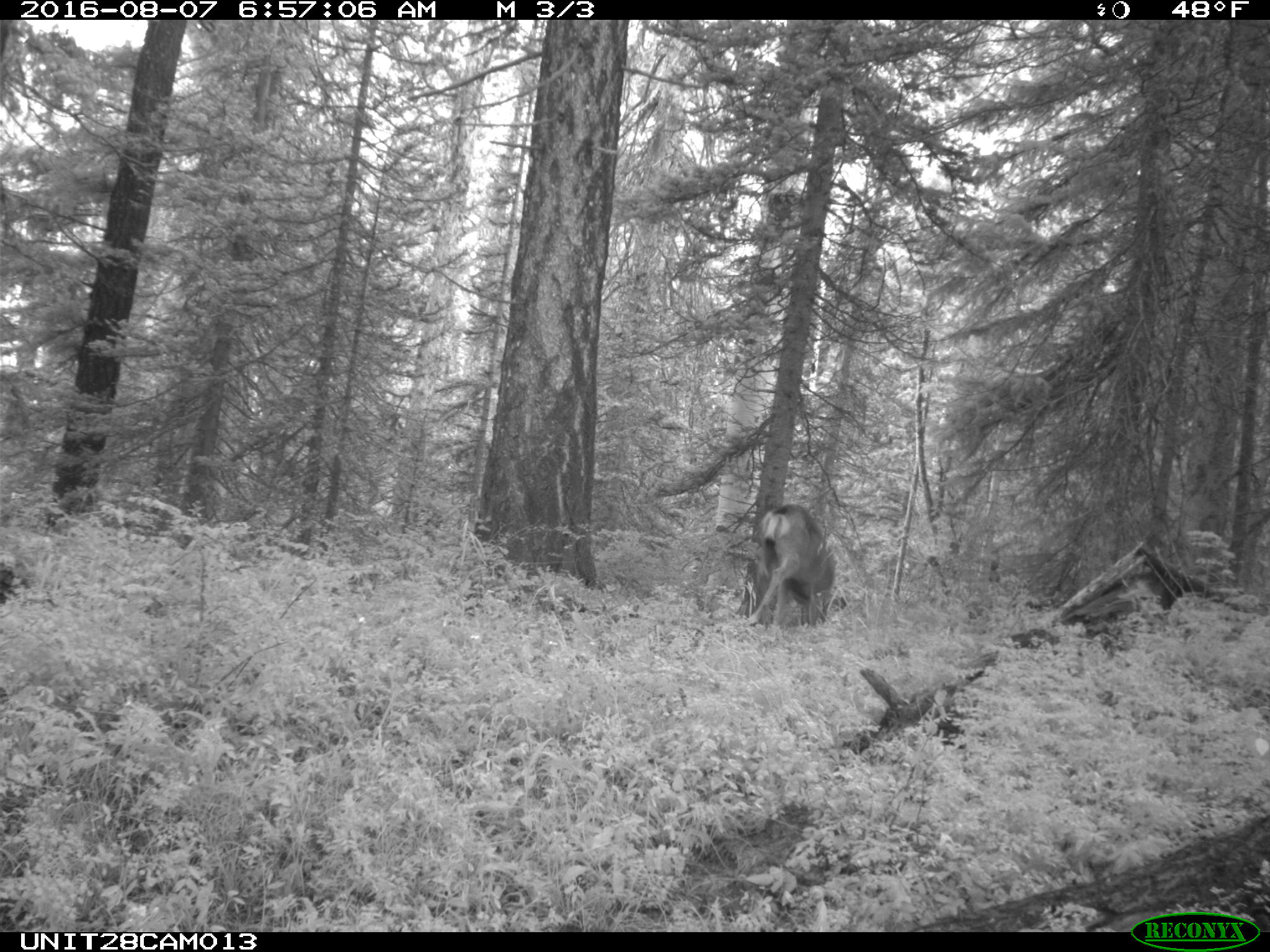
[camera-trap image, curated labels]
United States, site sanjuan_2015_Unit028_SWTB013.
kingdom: Animalia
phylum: Chordata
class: Mammalia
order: Artiodactyla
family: Cervidae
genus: Odocoileus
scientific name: Odocoileus hemionus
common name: mule deer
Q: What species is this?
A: Odocoileus hemionus (mule deer).